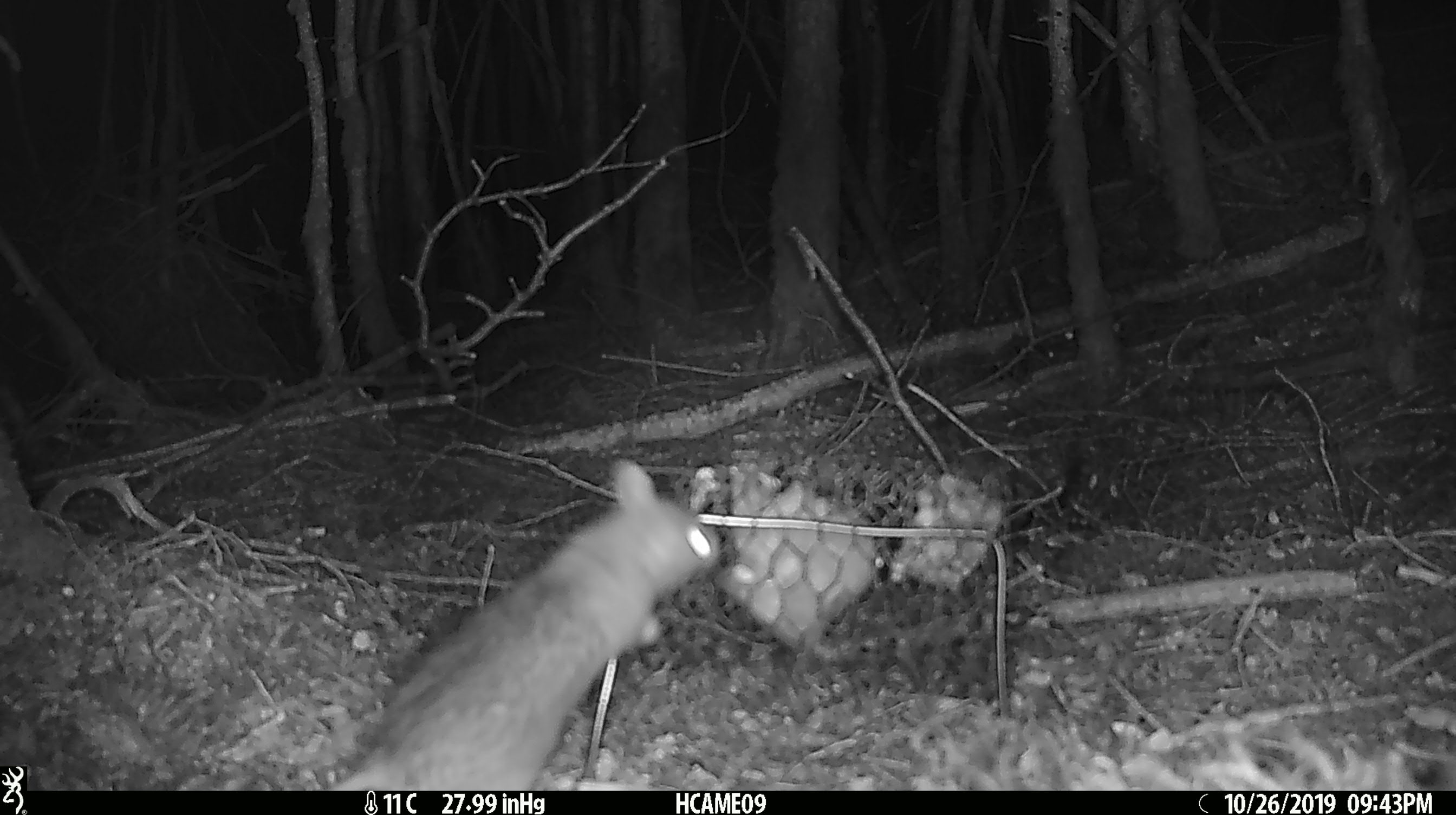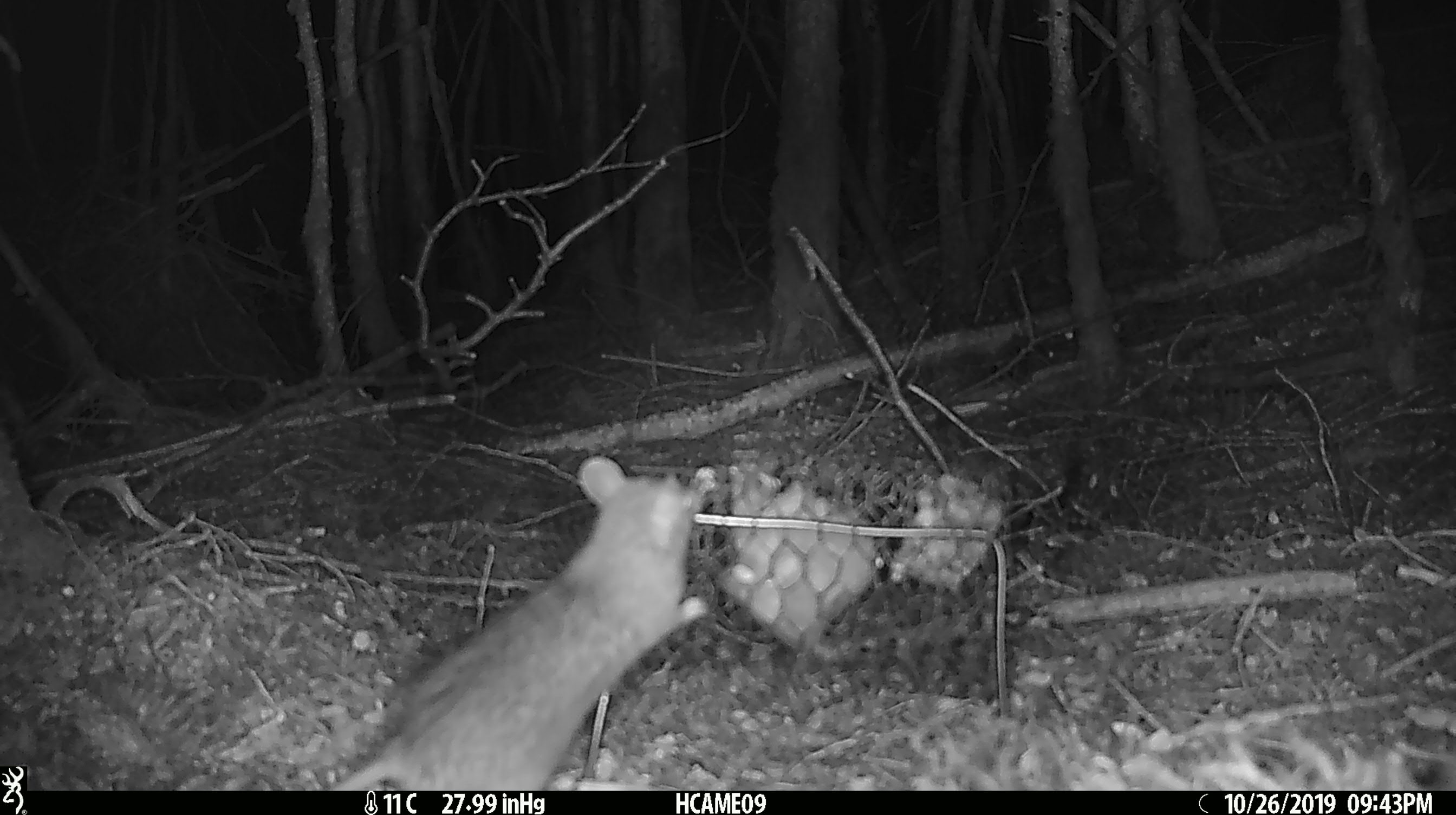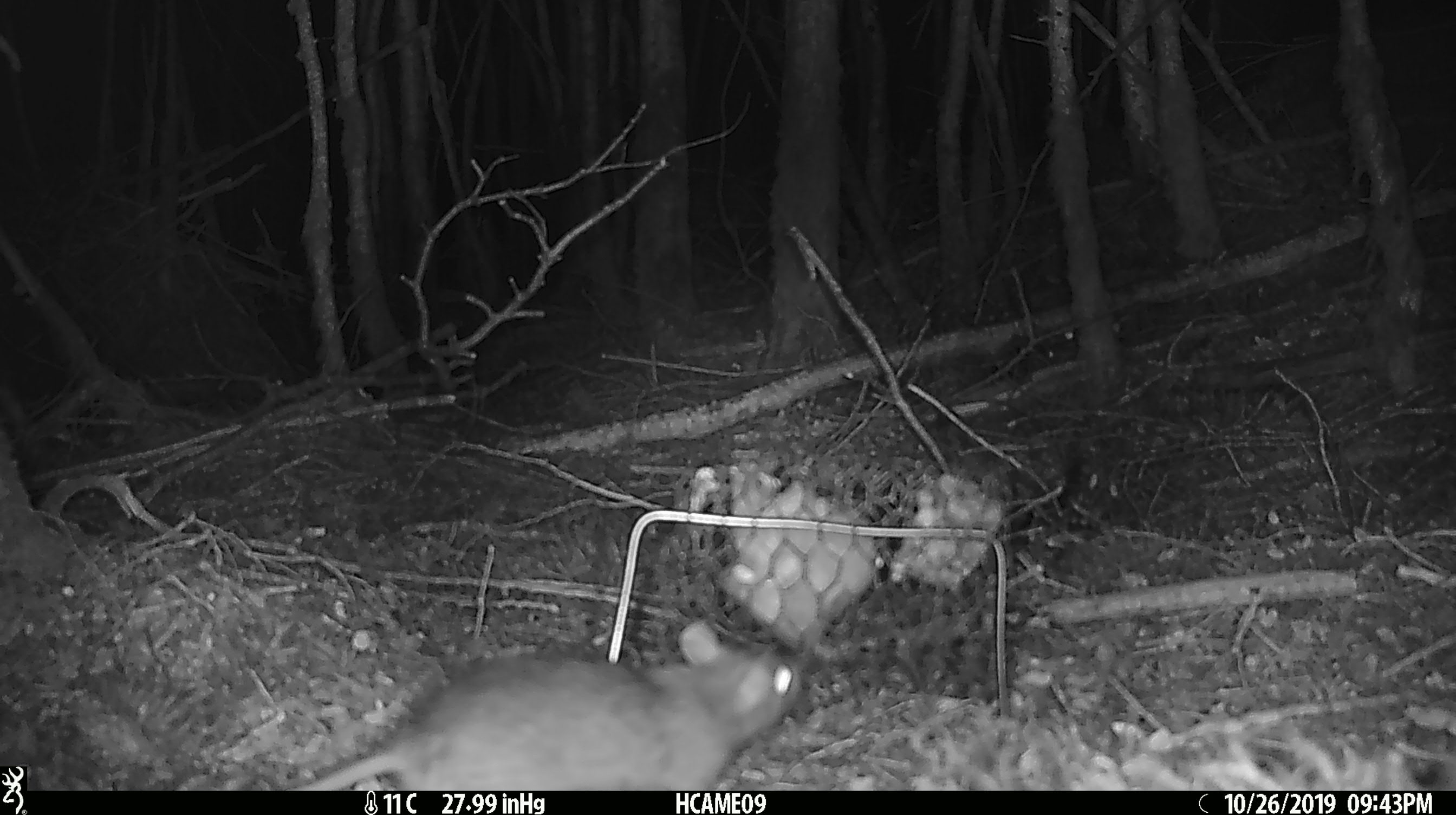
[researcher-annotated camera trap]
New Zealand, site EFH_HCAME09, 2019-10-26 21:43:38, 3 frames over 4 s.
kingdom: Animalia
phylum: Chordata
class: Mammalia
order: Rodentia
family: Muridae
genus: Rattus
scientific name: Rattus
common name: rat